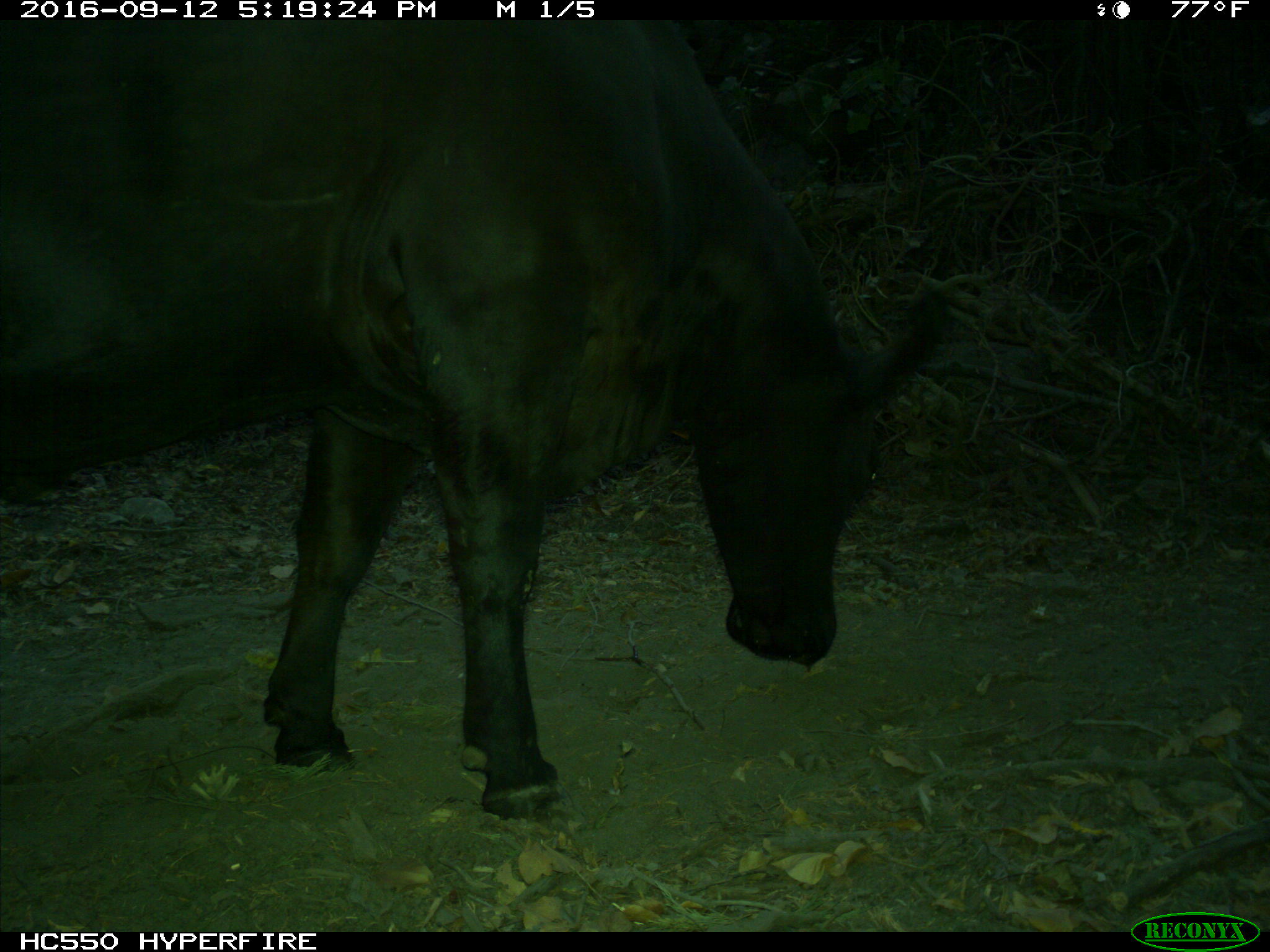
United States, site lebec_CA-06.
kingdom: Animalia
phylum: Chordata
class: Mammalia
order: Artiodactyla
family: Bovidae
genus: Bos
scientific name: Bos taurus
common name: domestic cow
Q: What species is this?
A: Bos taurus (domestic cow).